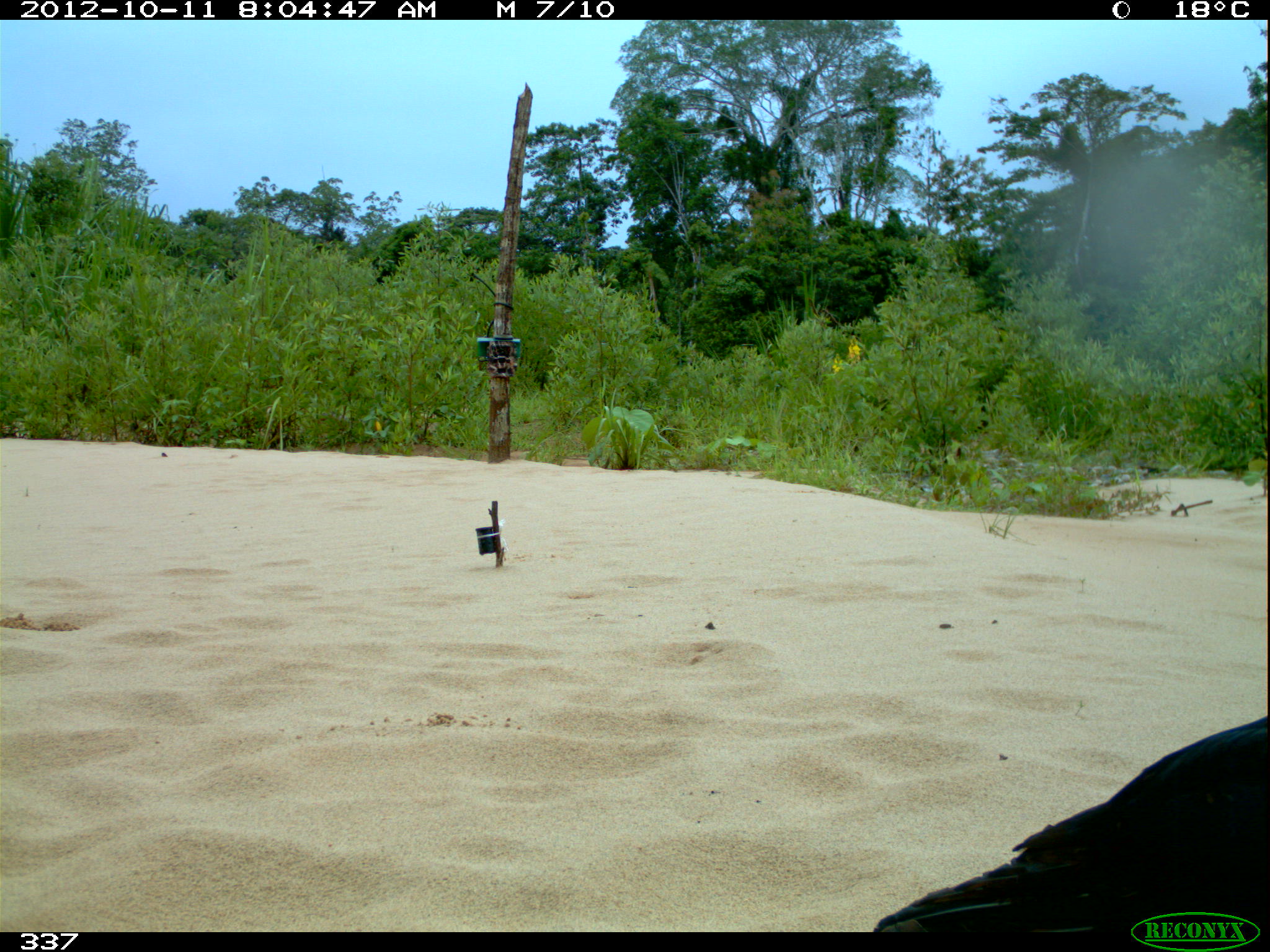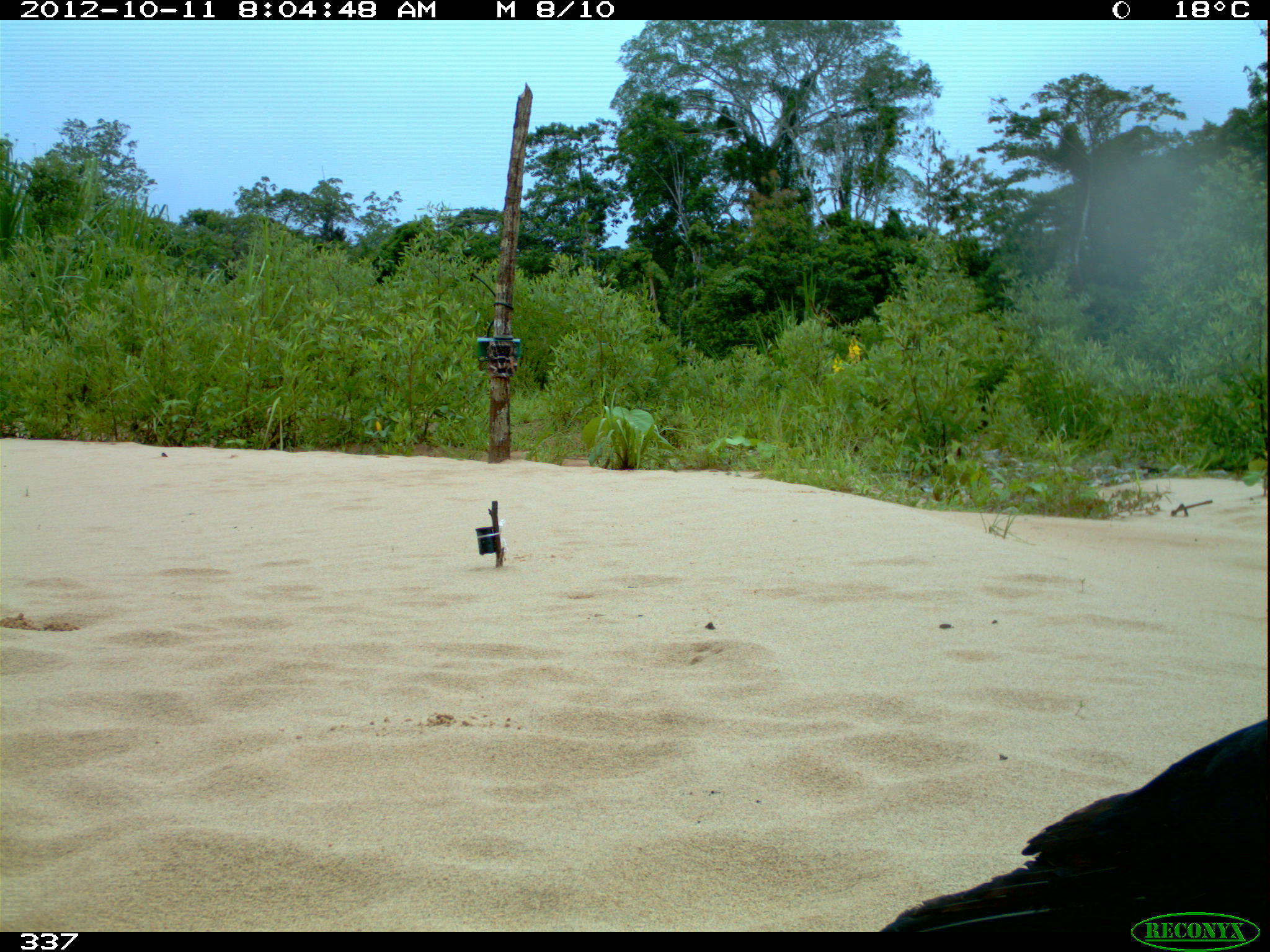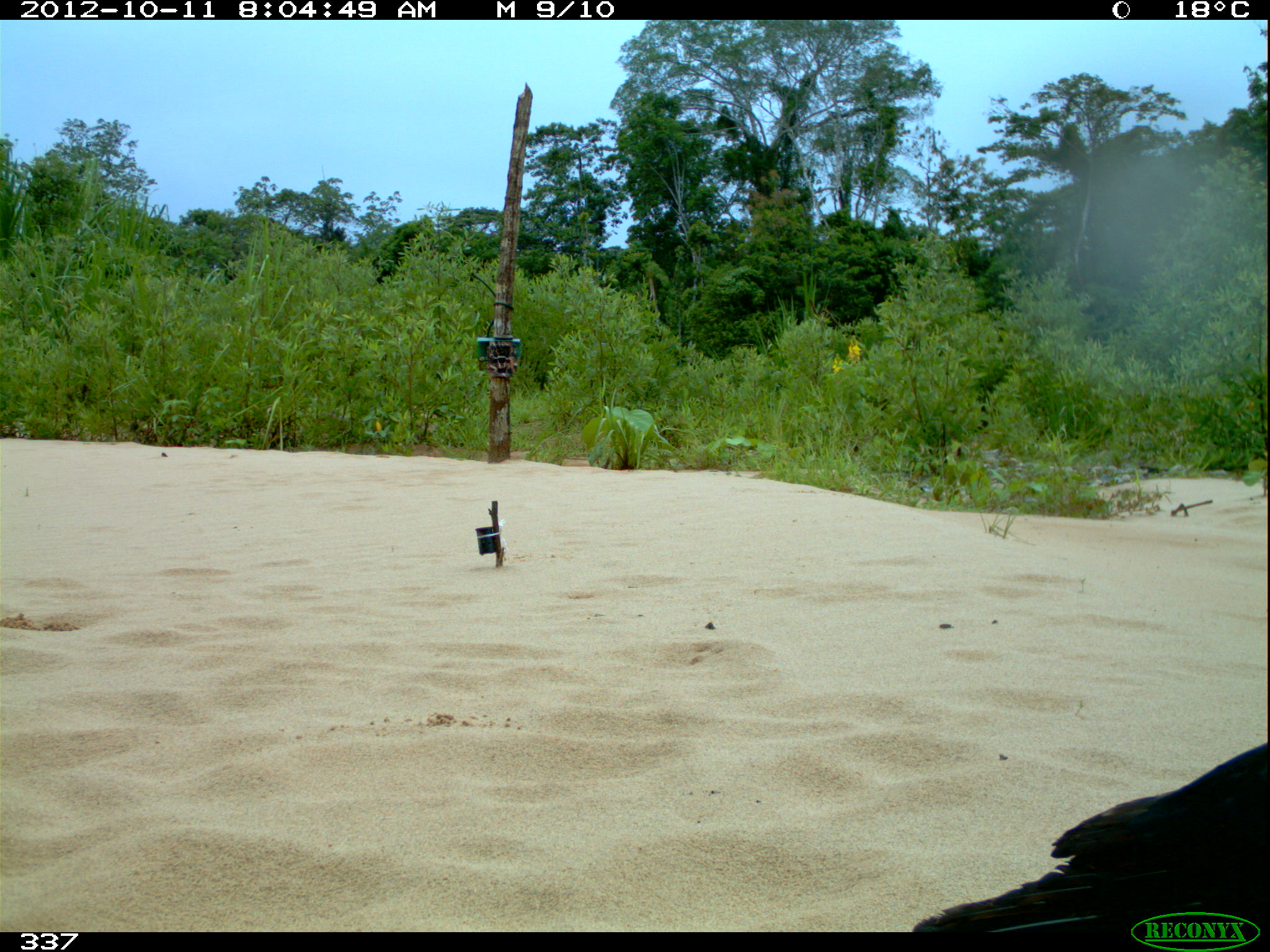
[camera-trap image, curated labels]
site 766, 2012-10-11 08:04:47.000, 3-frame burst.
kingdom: Animalia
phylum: Chordata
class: Aves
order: Falconiformes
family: Falconidae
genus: Daptrius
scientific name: Daptrius ater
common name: black caracara